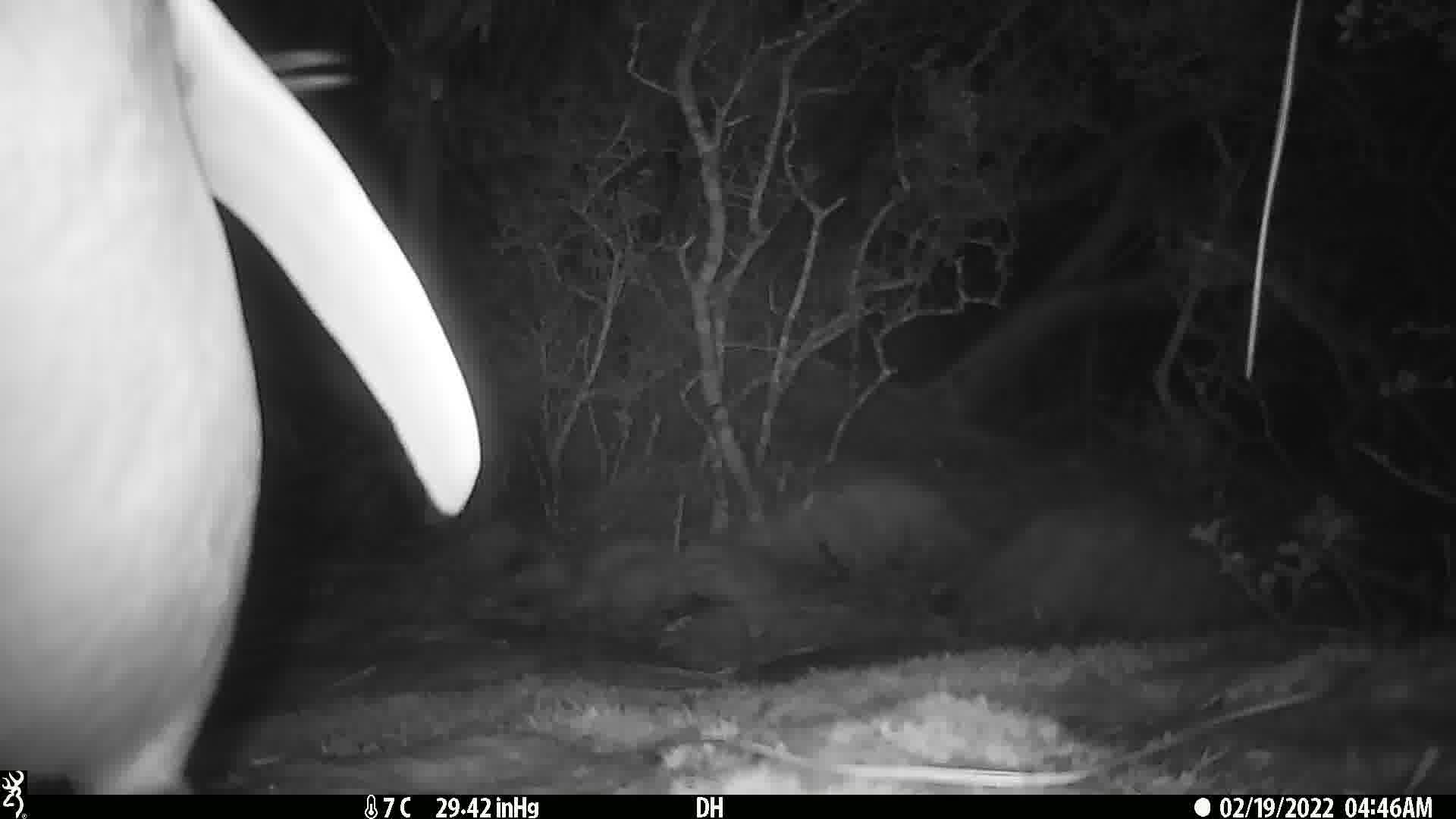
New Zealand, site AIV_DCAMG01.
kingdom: Animalia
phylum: Chordata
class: Aves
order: Sphenisciformes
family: Spheniscidae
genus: Megadyptes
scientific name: Megadyptes antipodes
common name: yellow-eyed penguin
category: yellow eyed penguin